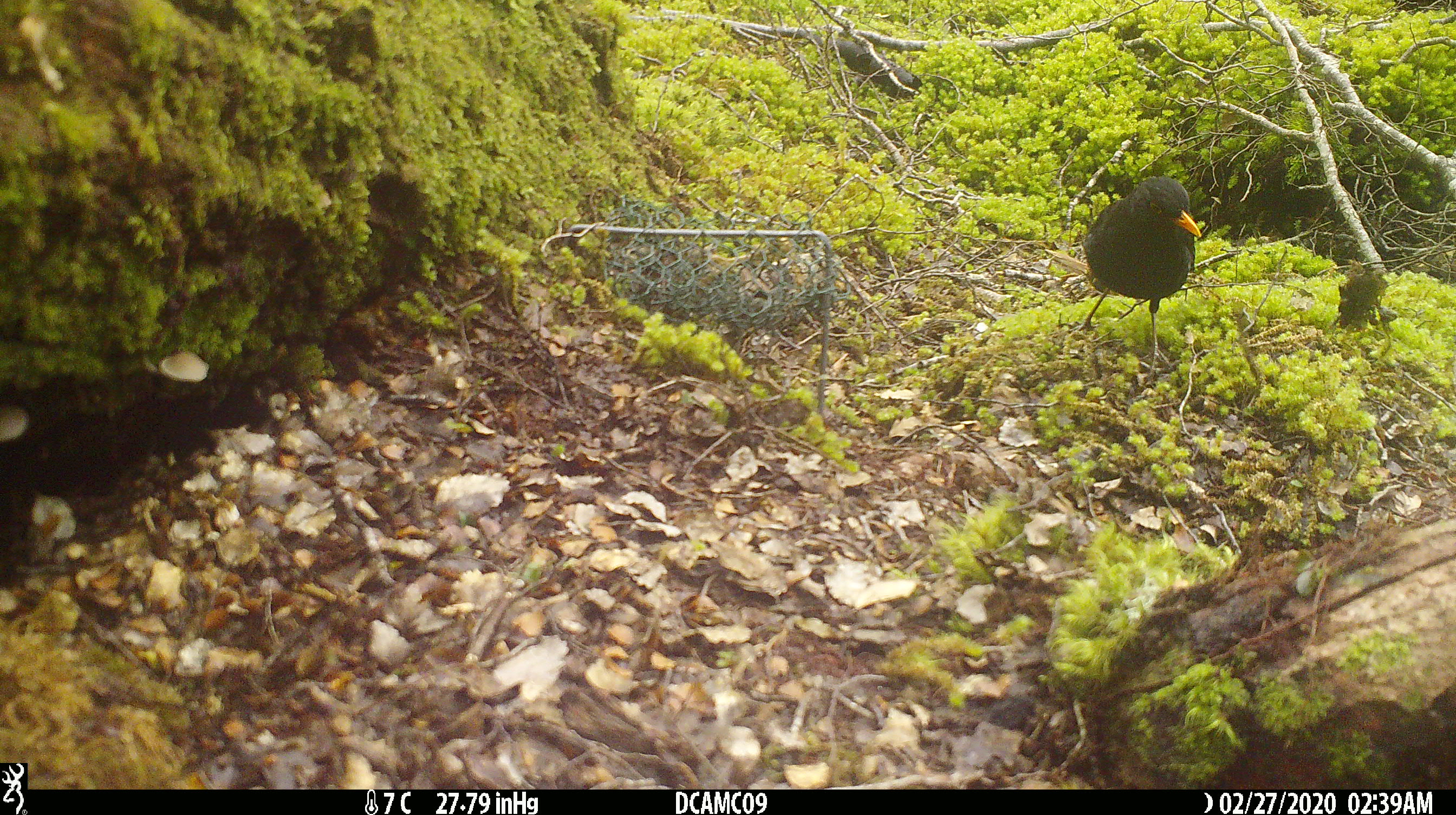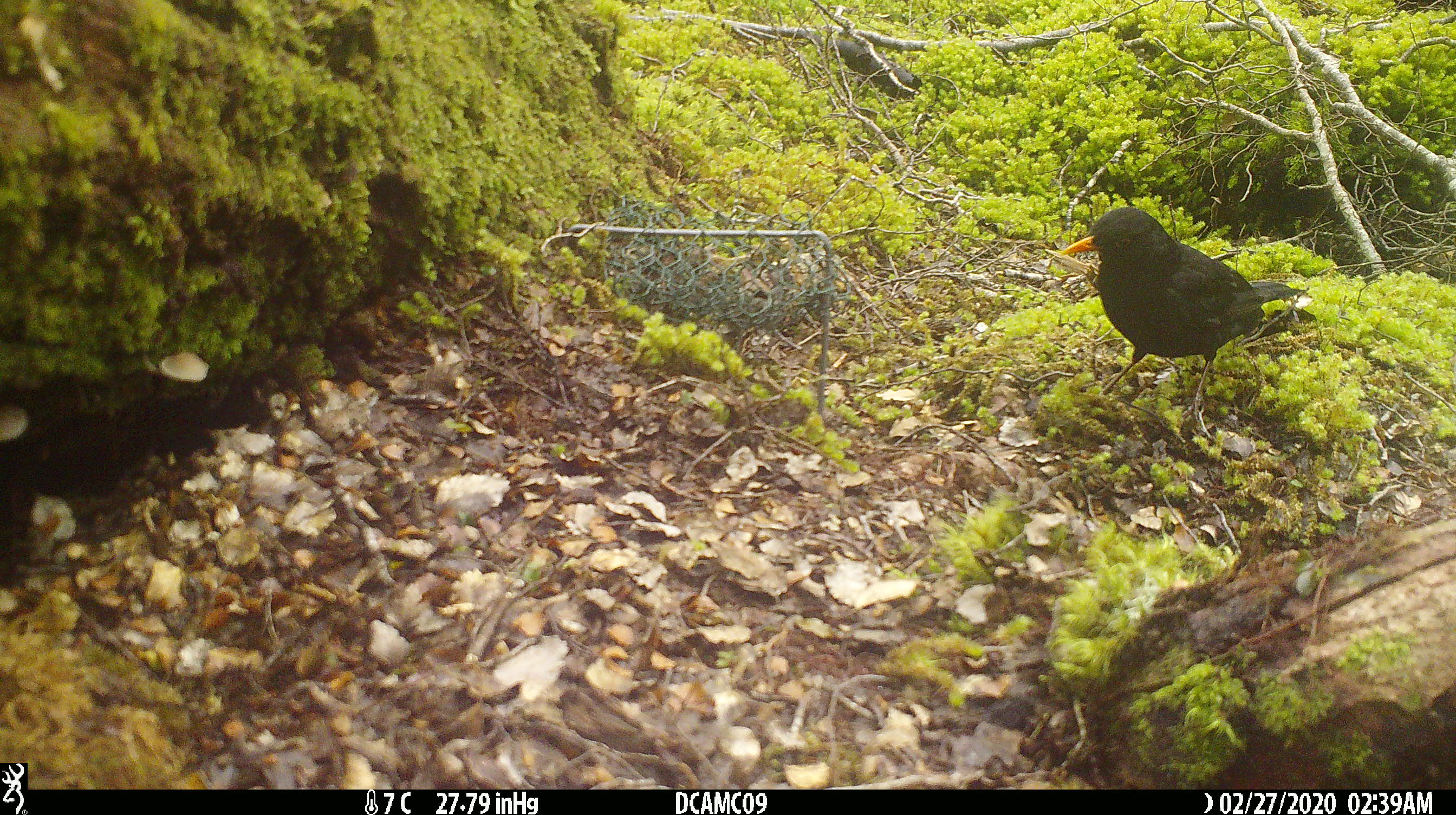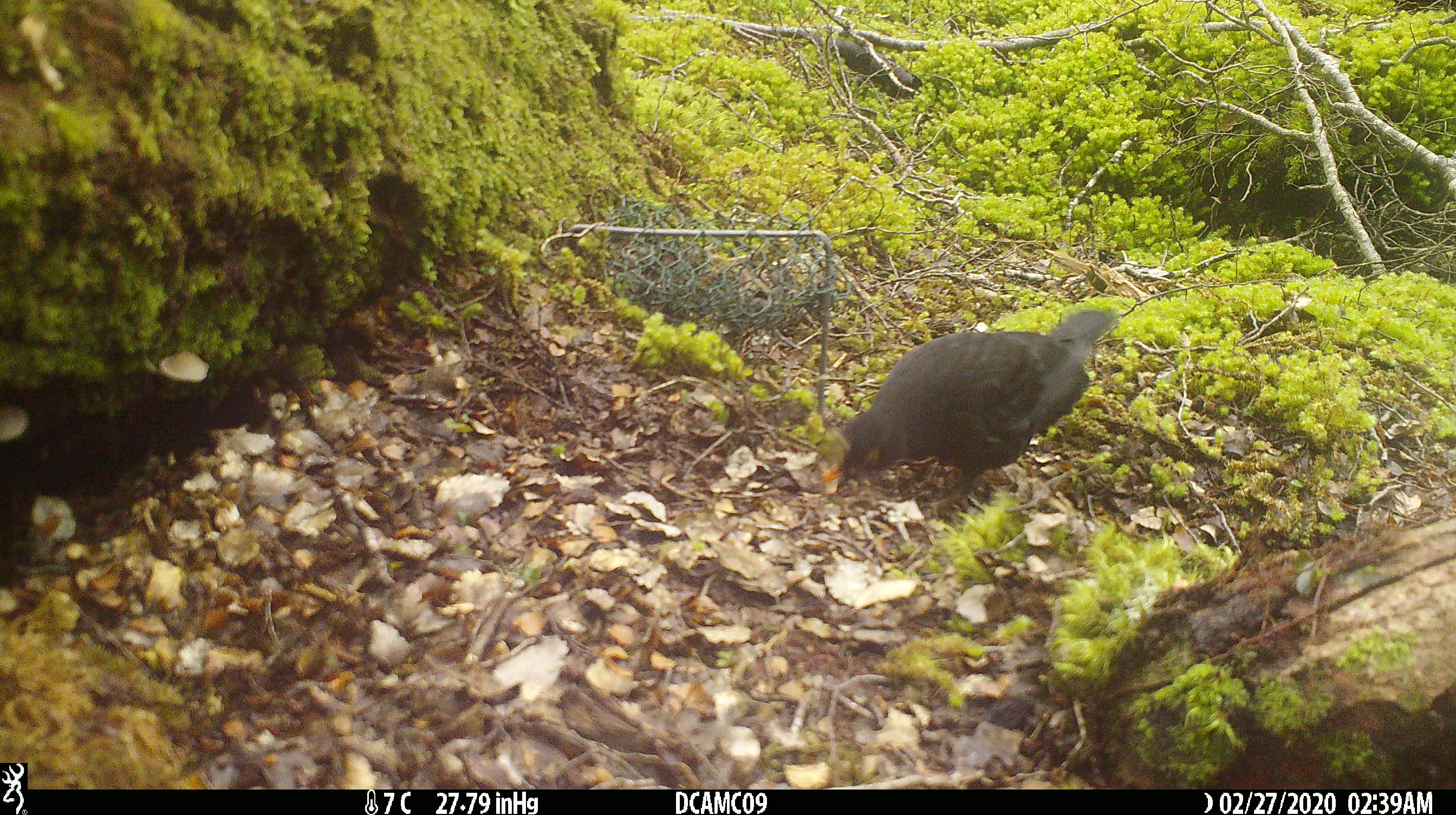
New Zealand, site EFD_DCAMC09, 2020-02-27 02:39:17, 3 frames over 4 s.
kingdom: Animalia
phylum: Chordata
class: Aves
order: Passeriformes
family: Turdidae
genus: Turdus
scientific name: Turdus merula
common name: eurasian blackbird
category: blackbird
Blackbird (eurasian blackbird) (Turdus merula).